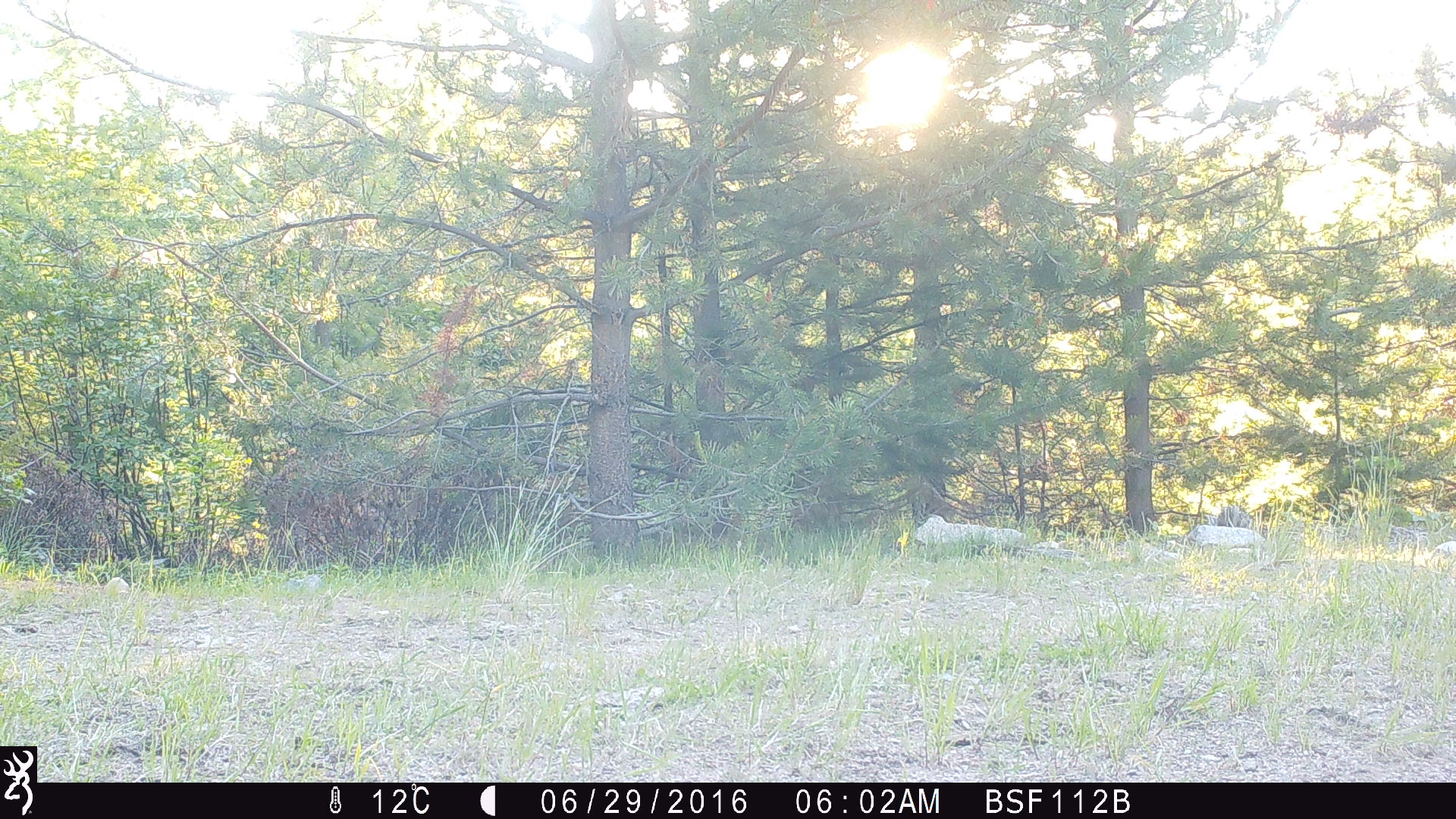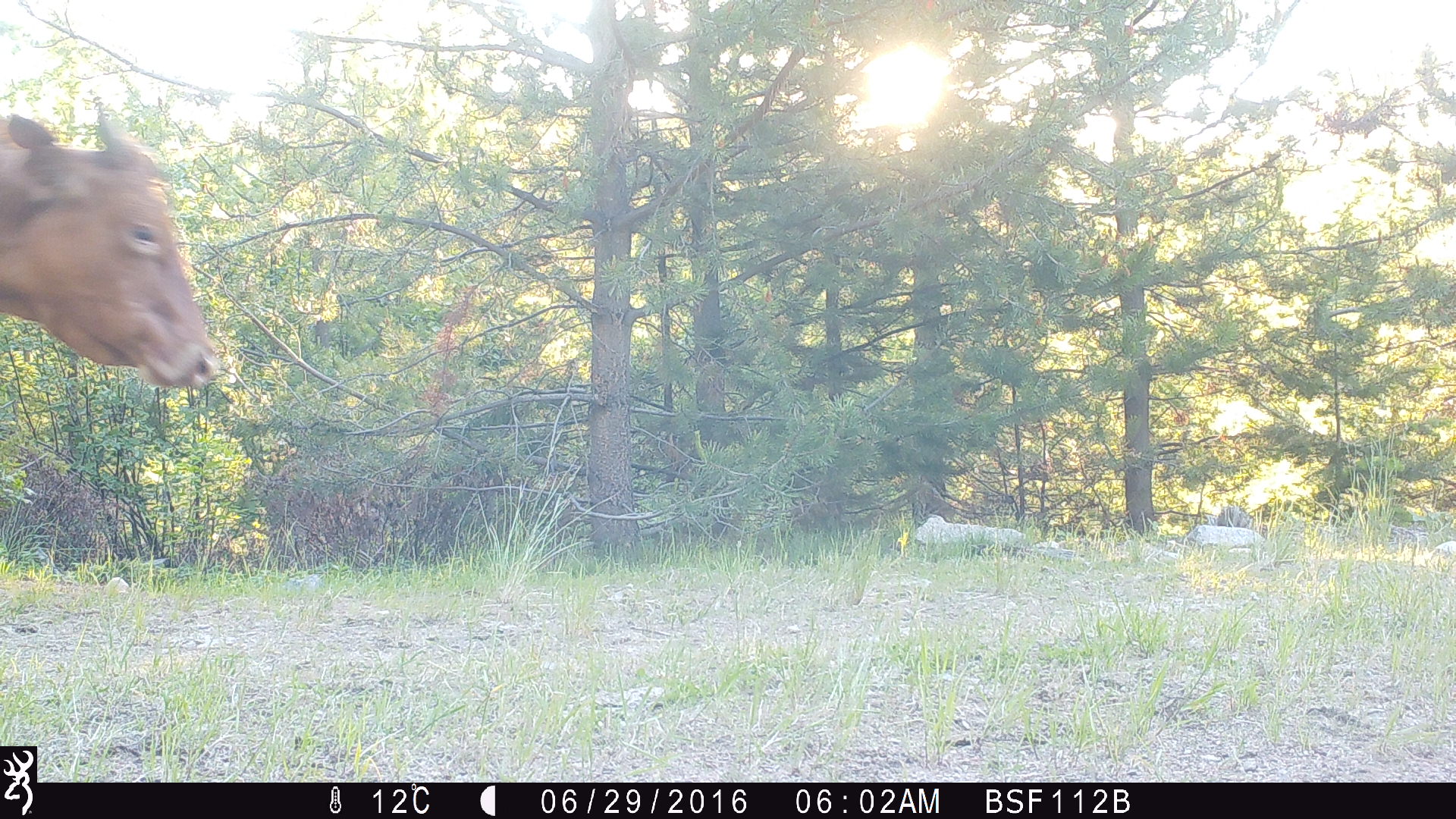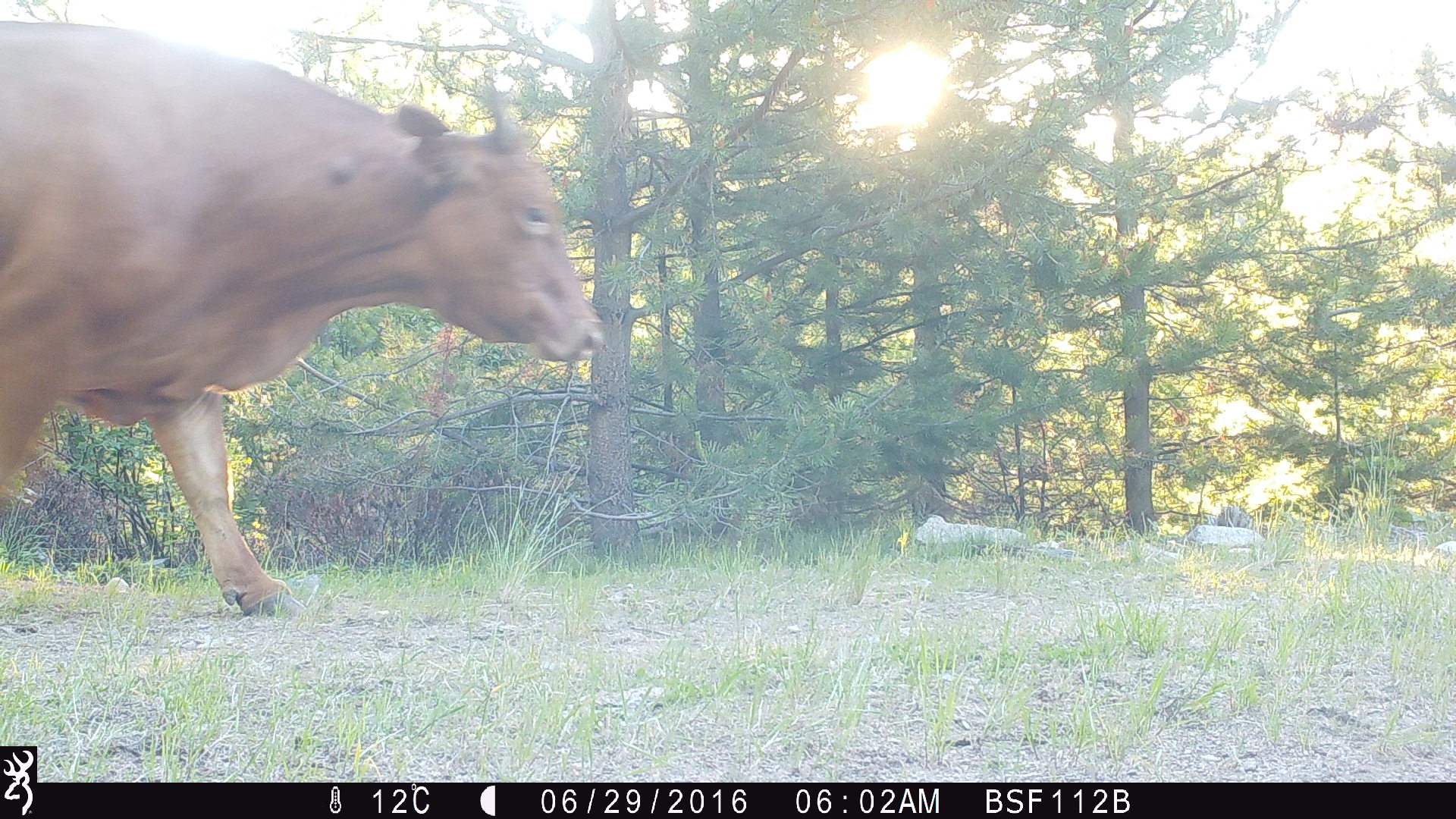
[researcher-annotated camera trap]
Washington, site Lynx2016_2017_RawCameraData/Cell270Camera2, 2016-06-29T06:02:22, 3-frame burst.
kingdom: Animalia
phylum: Chordata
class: Mammalia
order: Artiodactyla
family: Bovidae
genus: Bos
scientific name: Bos taurus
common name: domestic cattle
Domestic cattle (Bos taurus). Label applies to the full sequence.